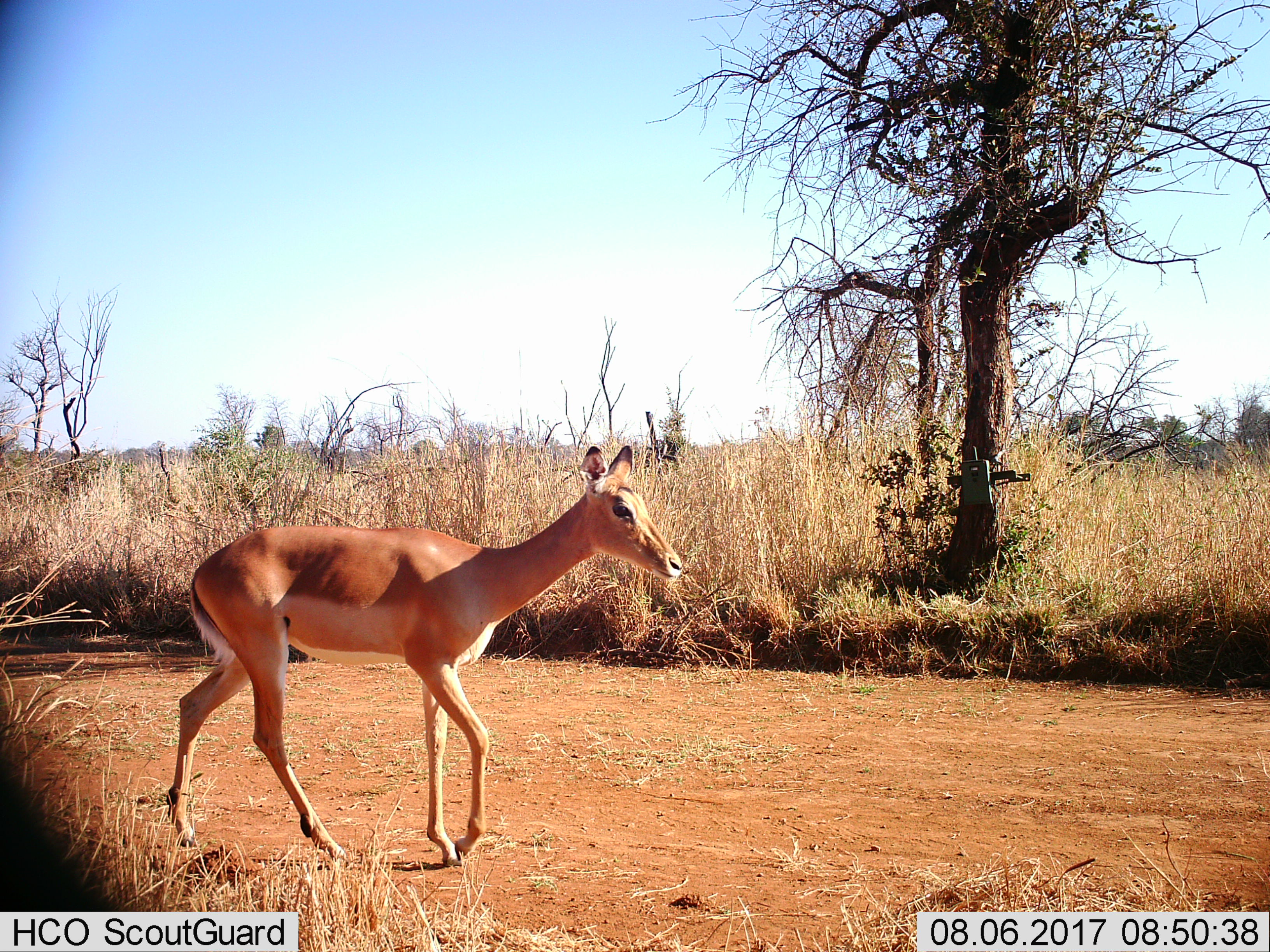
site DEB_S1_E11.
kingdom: Animalia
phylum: Chordata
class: Mammalia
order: Artiodactyla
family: Bovidae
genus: Aepyceros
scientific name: Aepyceros melampus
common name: impala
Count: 1.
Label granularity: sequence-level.